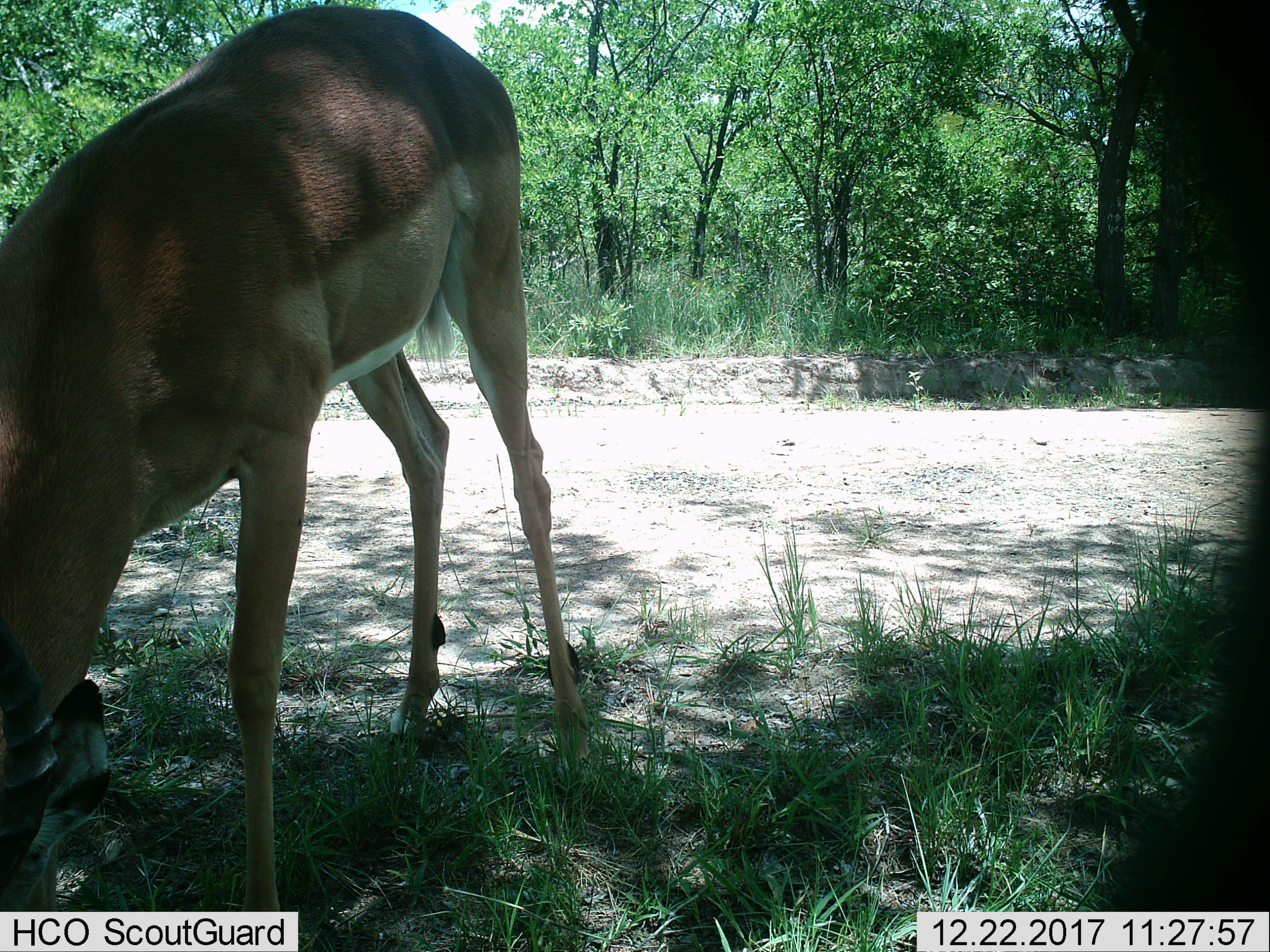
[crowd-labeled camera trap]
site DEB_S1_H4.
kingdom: Animalia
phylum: Chordata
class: Mammalia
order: Artiodactyla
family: Bovidae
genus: Aepyceros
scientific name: Aepyceros melampus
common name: impala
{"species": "impala (Aepyceros melampus)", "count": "1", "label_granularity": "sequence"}